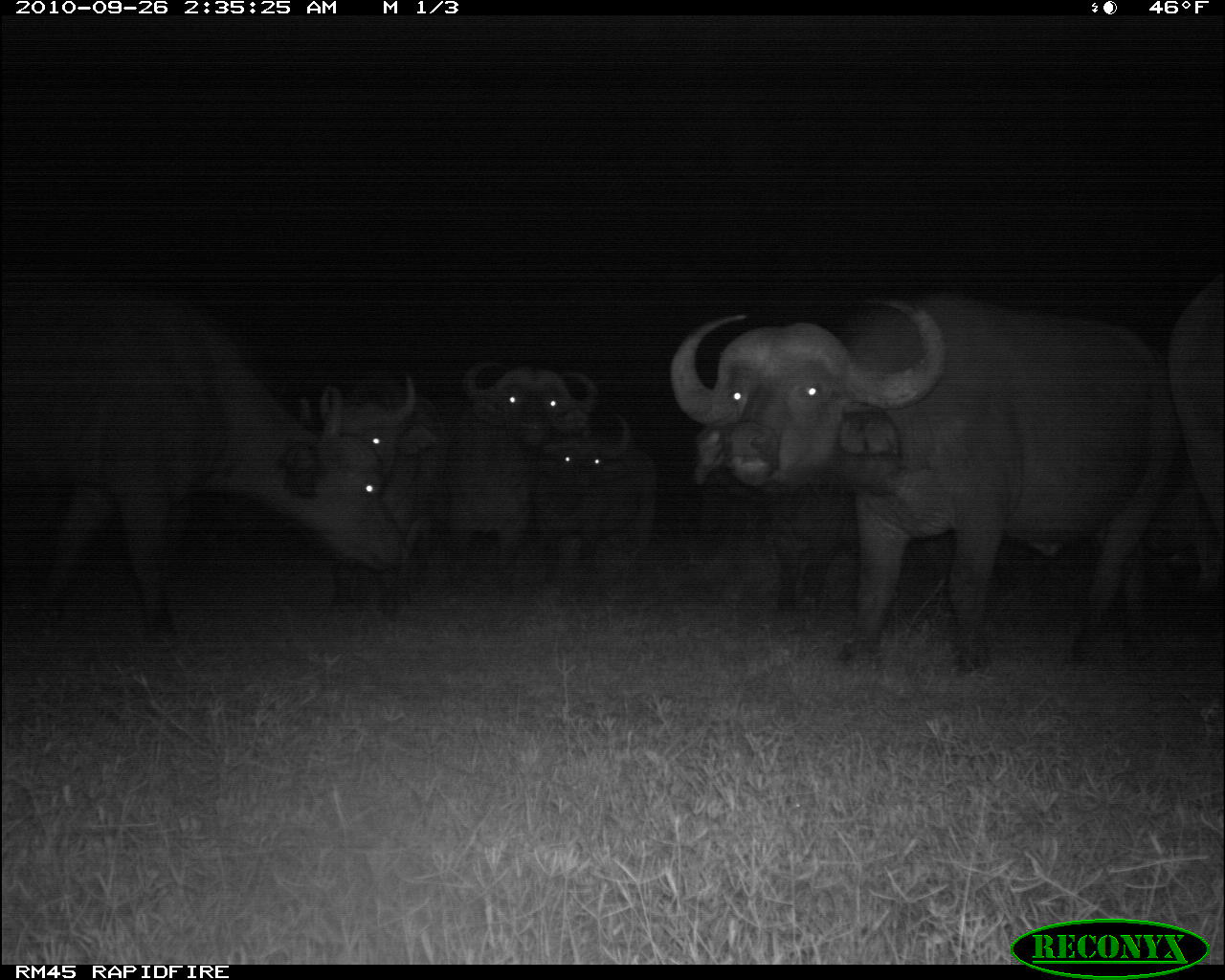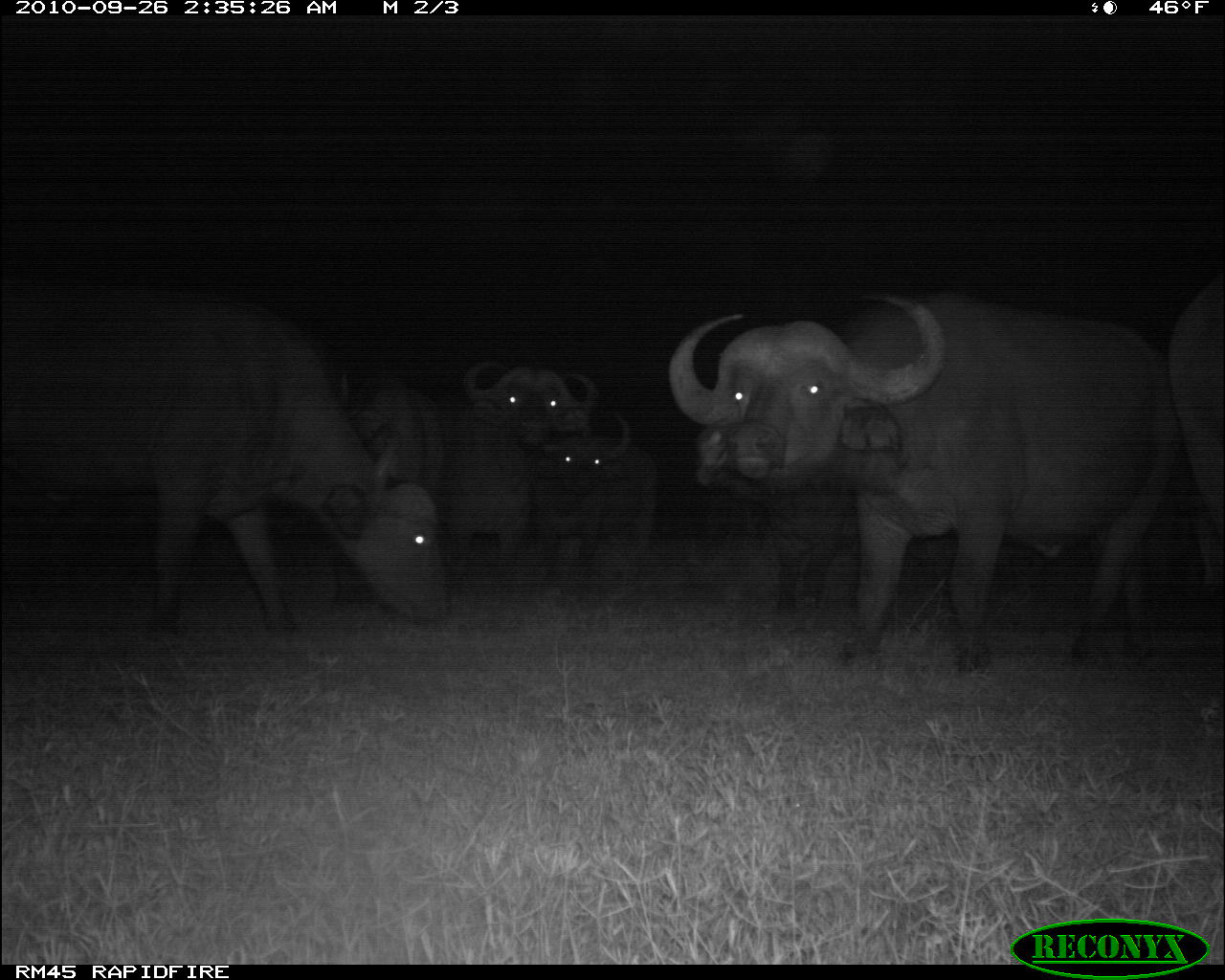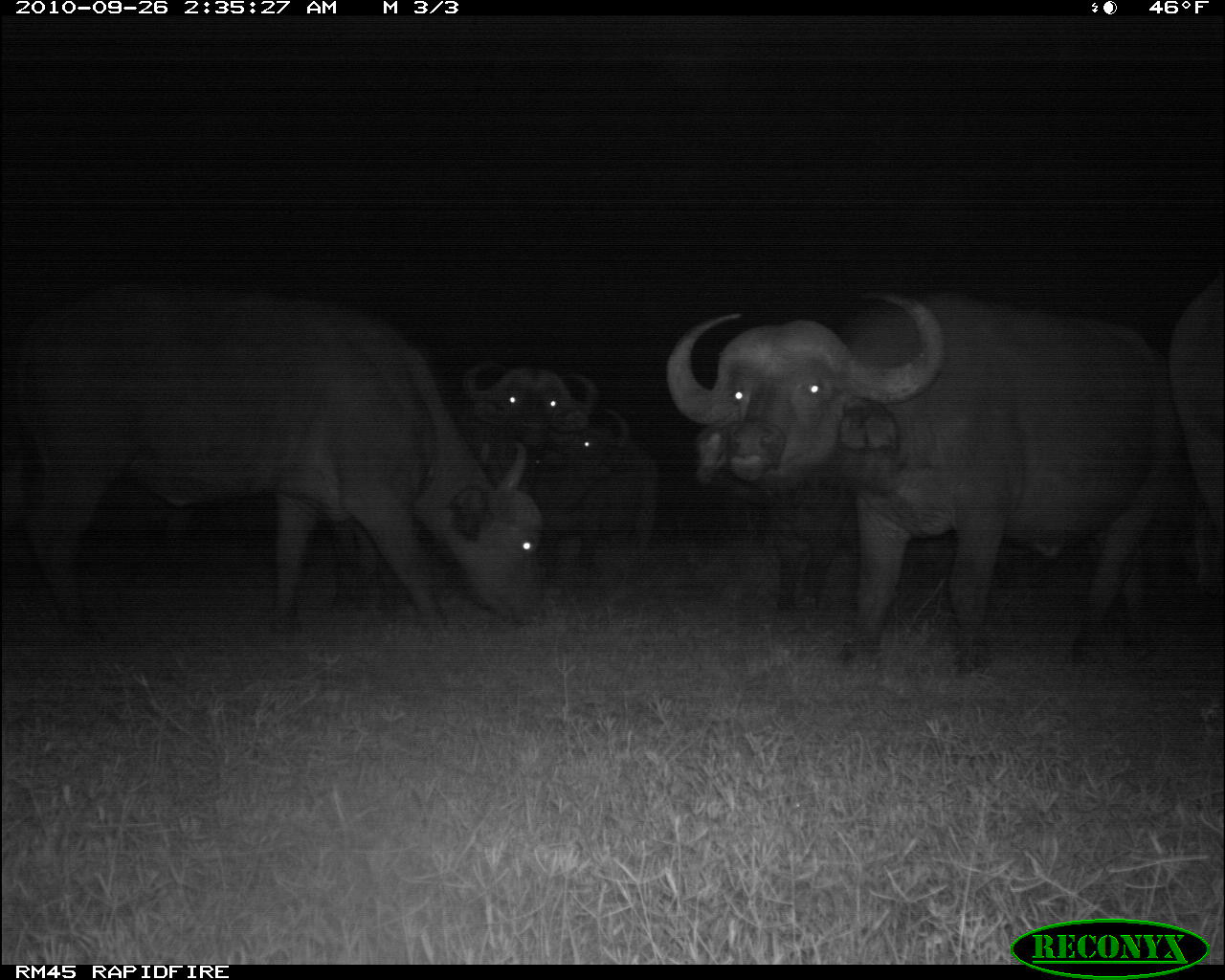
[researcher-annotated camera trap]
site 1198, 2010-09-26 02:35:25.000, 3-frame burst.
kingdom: Animalia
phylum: Chordata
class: Mammalia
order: Artiodactyla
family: Bovidae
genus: Syncerus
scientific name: Syncerus caffer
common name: african buffalo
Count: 7.